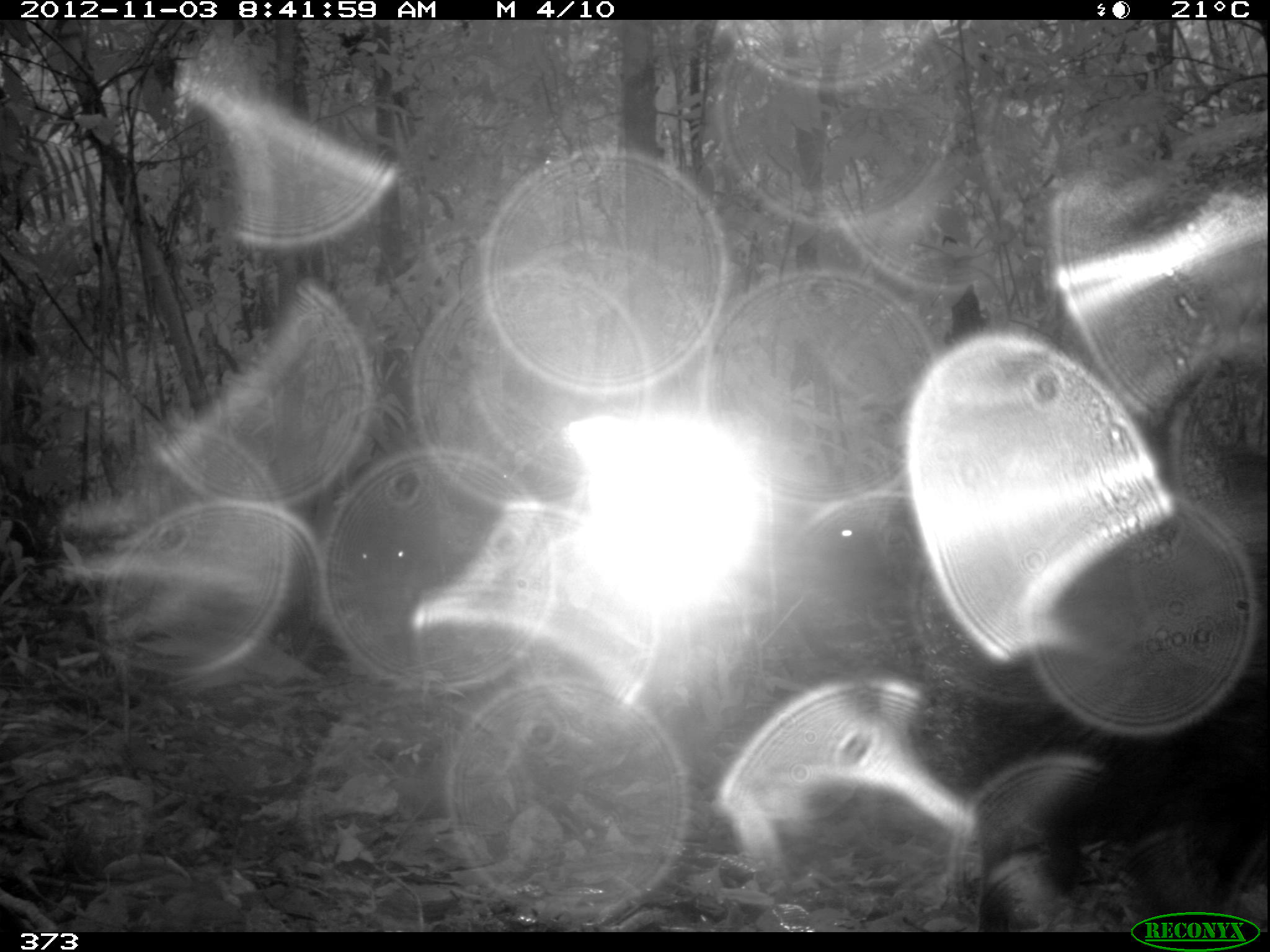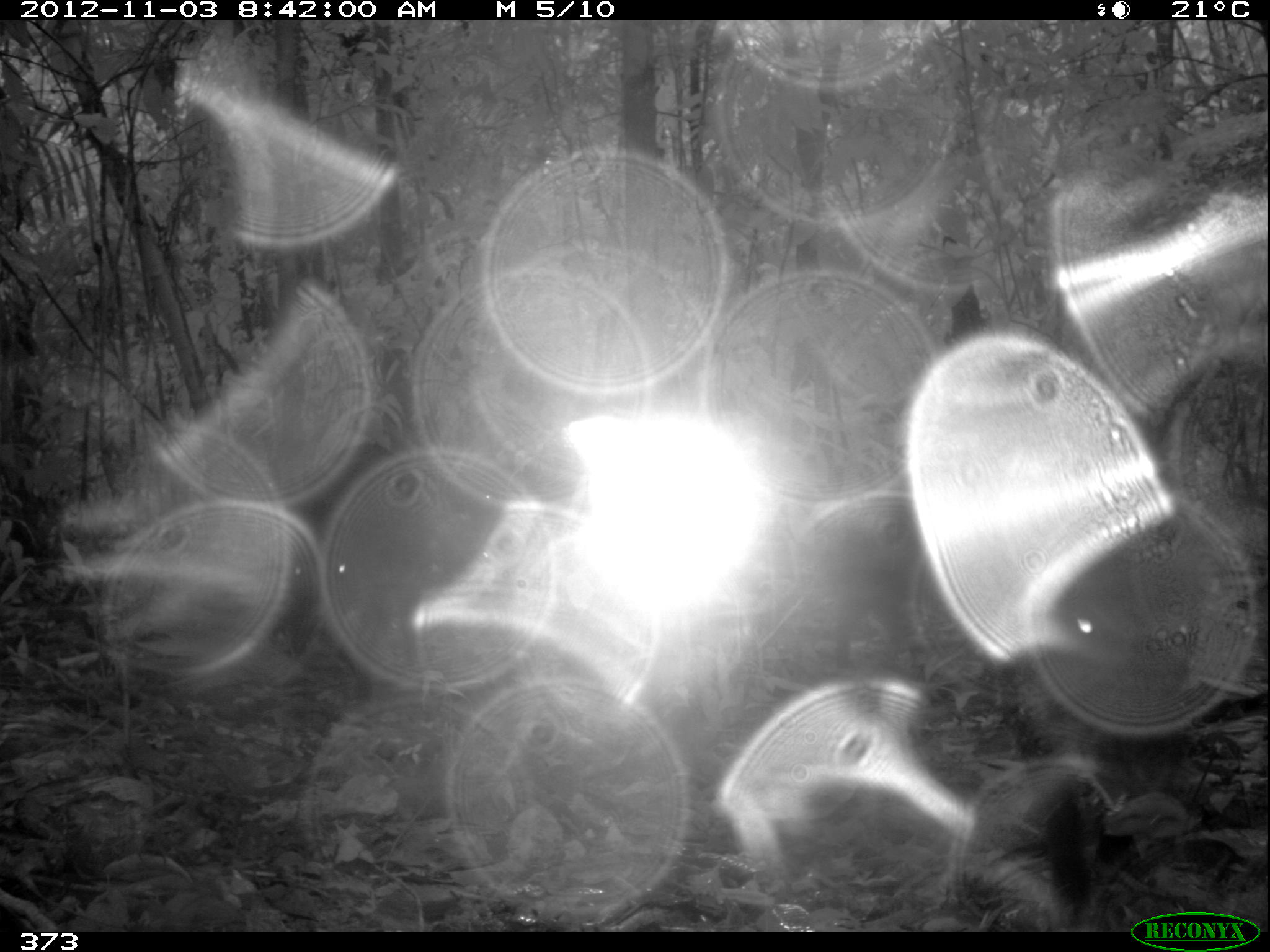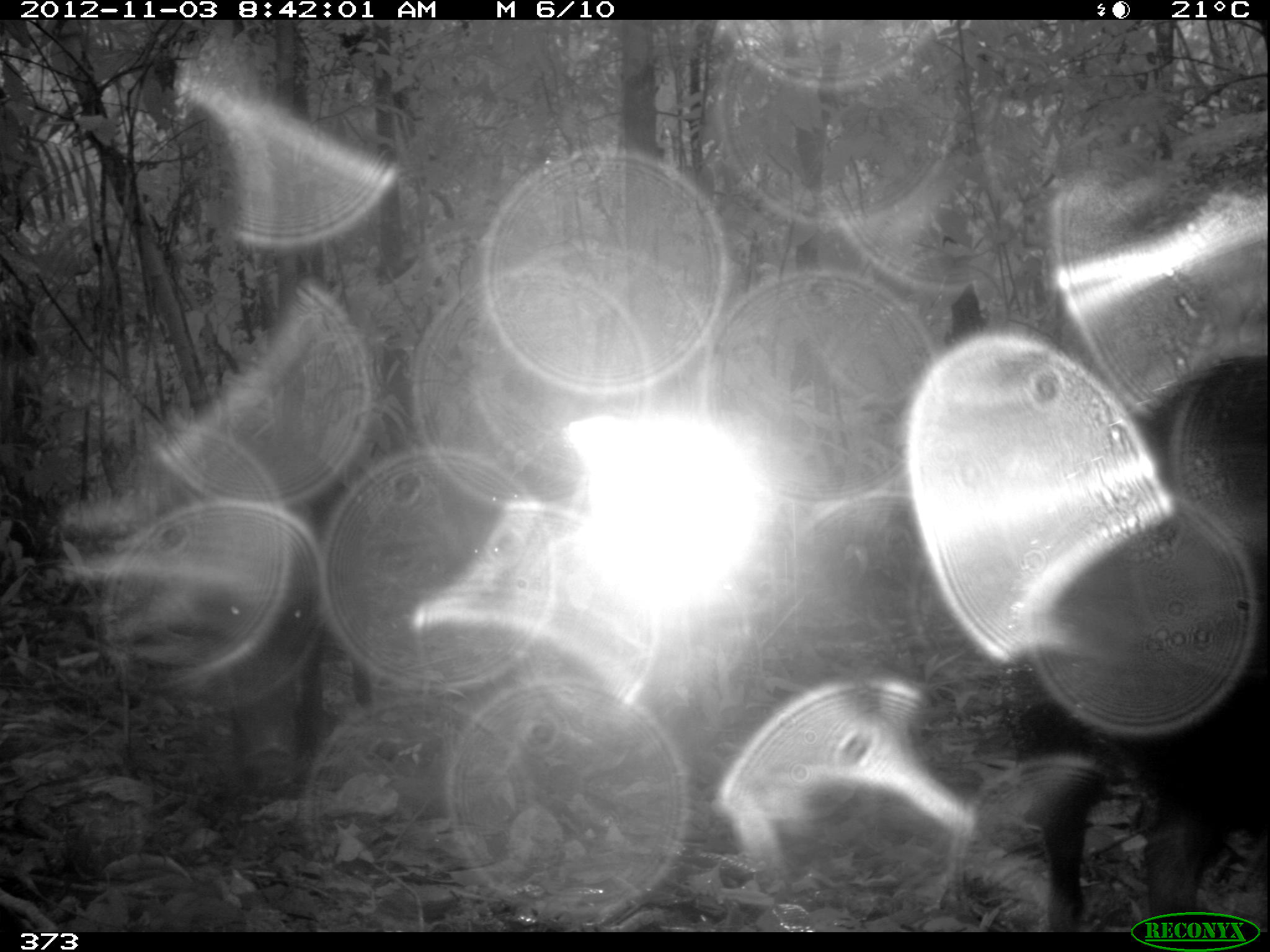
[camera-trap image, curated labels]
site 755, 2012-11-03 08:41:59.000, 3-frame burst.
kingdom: Animalia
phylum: Chordata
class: Mammalia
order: Artiodactyla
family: Tayassuidae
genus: Tayassu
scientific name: Tayassu pecari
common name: white-lipped peccary